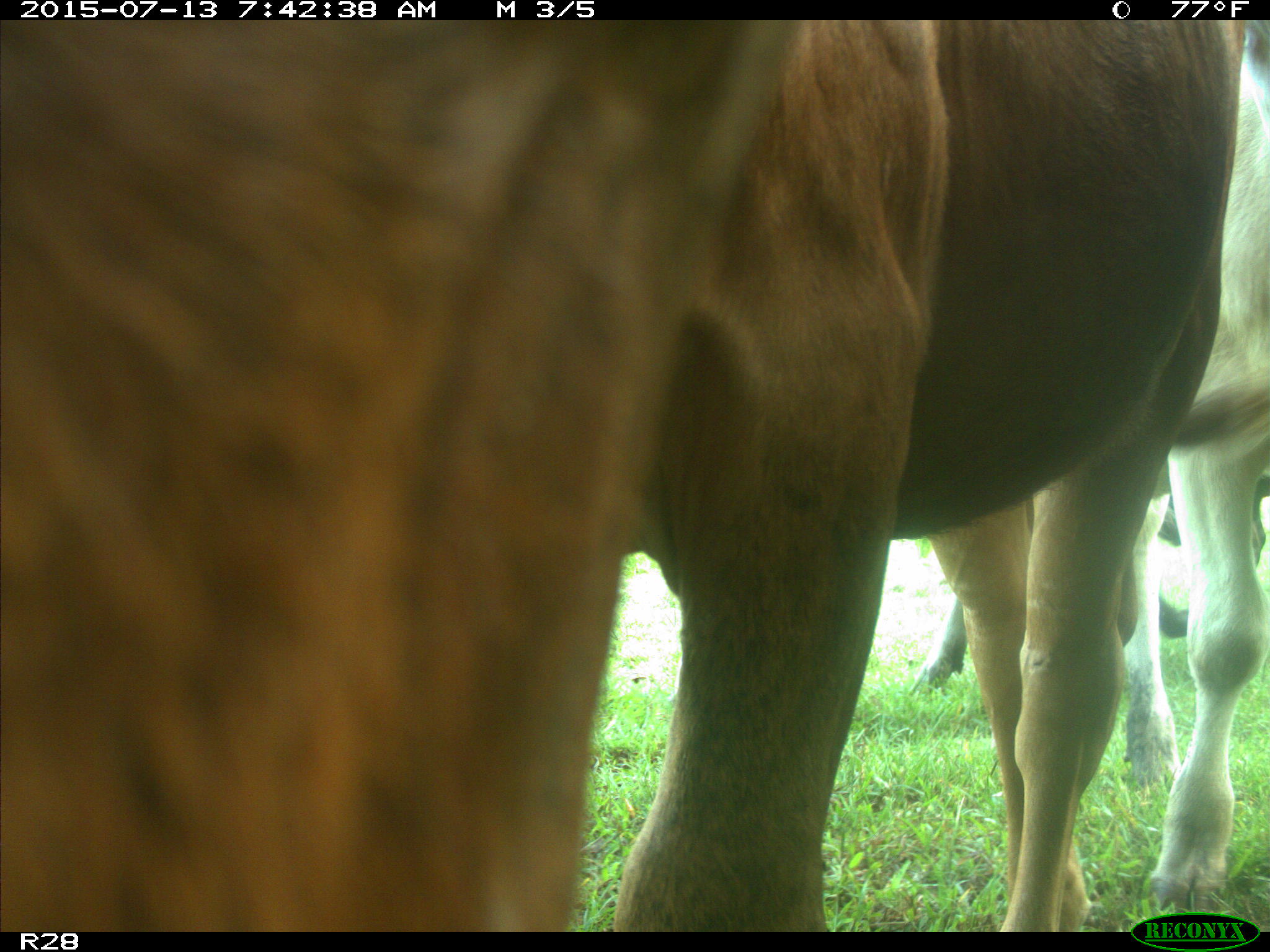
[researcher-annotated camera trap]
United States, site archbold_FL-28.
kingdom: Animalia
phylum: Chordata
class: Mammalia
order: Artiodactyla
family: Bovidae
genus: Bos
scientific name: Bos taurus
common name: domestic cow